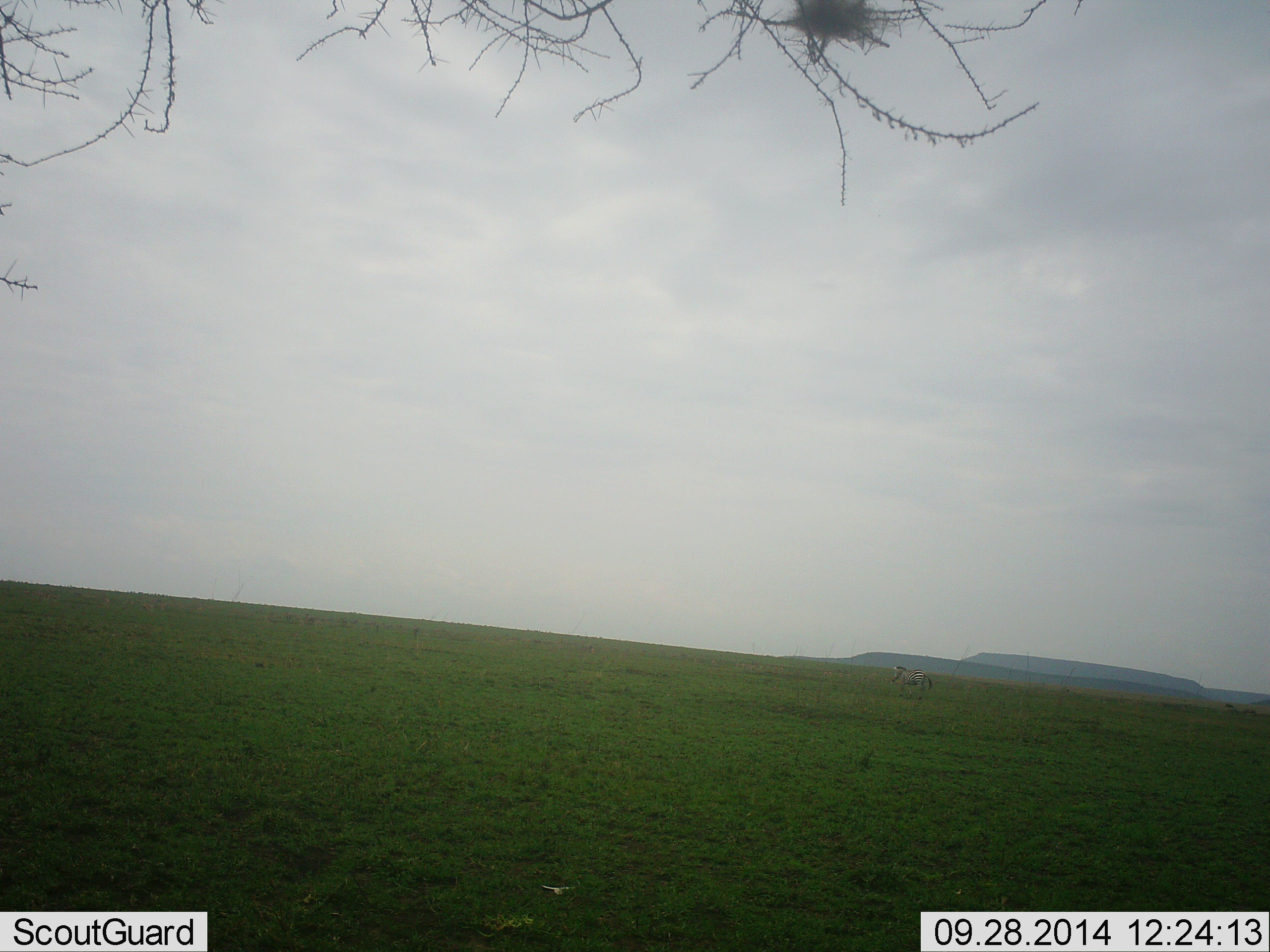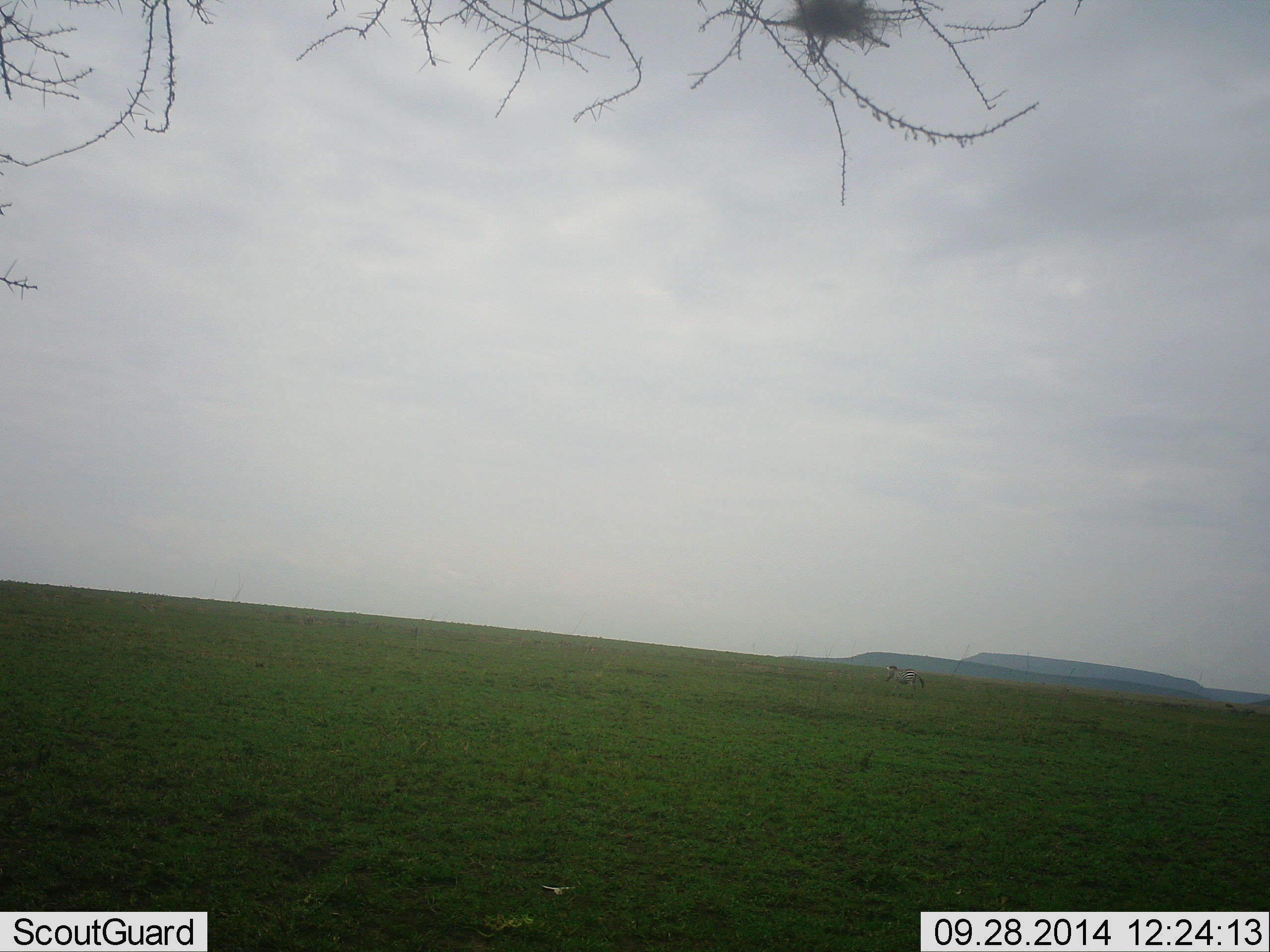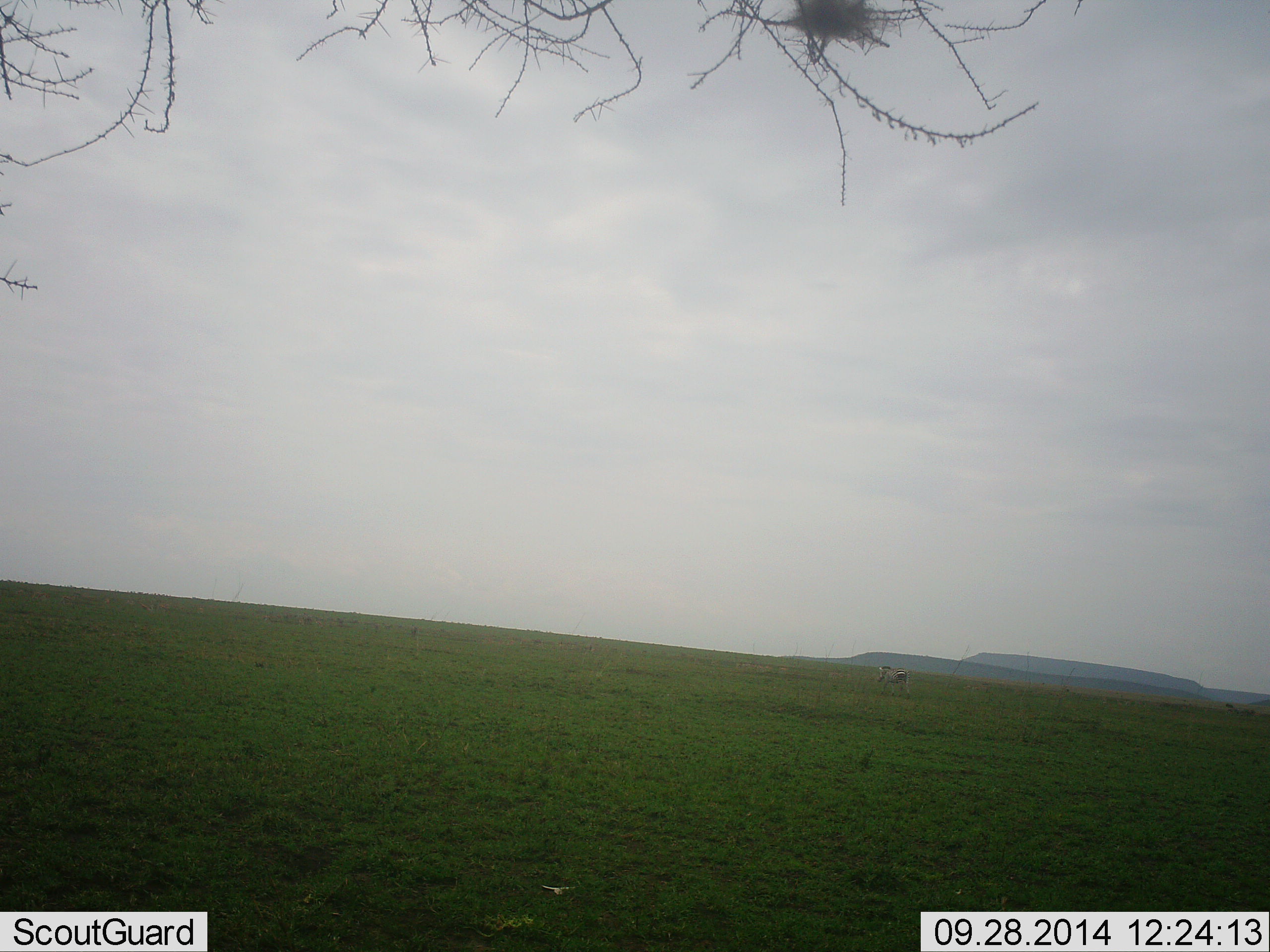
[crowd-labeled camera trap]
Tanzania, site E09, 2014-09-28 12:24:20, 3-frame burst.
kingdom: Animalia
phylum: Chordata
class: Mammalia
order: Perissodactyla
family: Equidae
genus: Equus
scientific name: Equus quagga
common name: plains zebra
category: zebra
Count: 1.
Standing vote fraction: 0%.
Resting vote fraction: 0%.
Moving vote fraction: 100%.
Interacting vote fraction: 0%.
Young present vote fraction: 0%.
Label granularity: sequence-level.